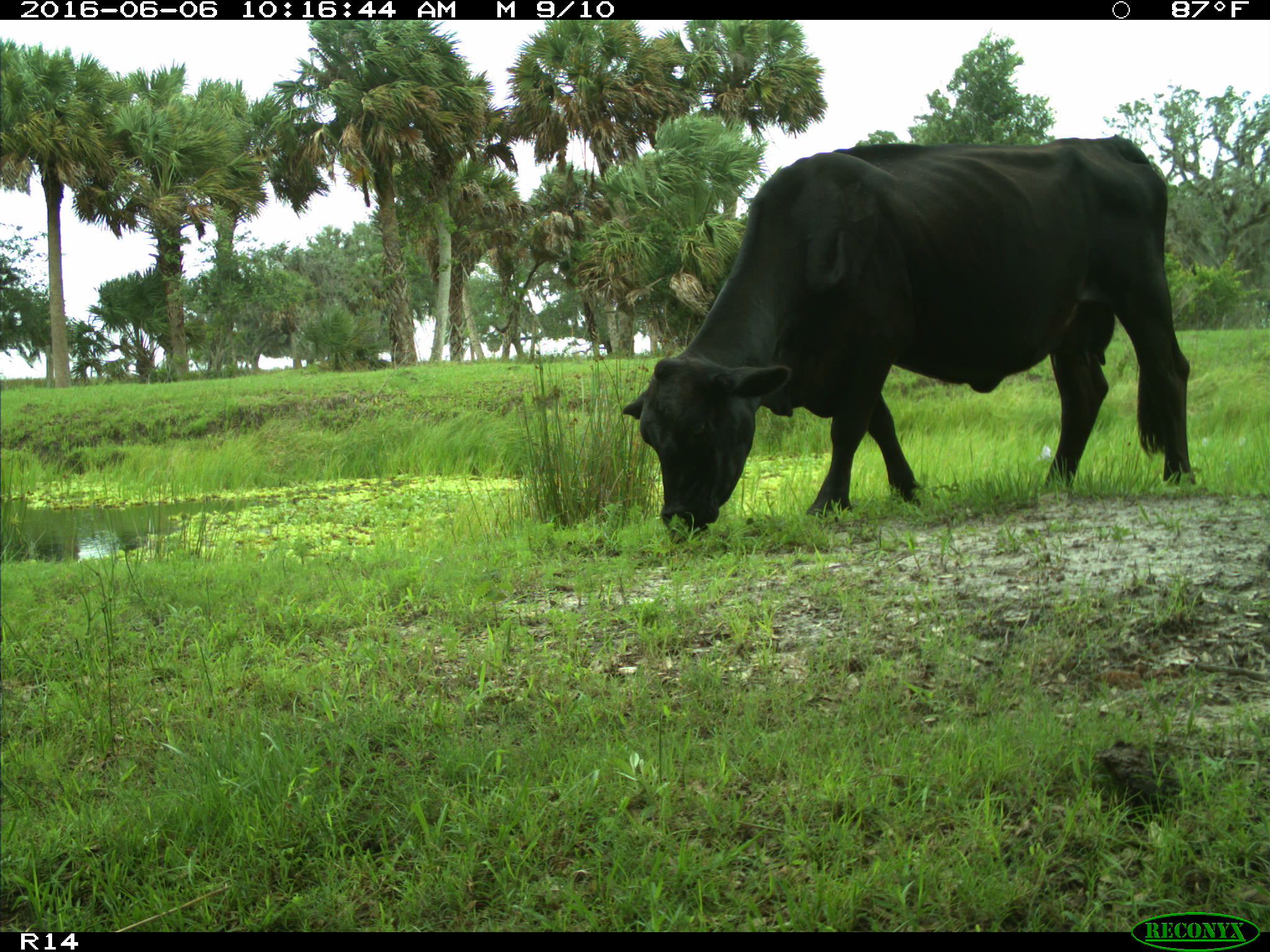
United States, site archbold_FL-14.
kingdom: Animalia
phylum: Chordata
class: Mammalia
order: Artiodactyla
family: Bovidae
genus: Bos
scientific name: Bos taurus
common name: domestic cow